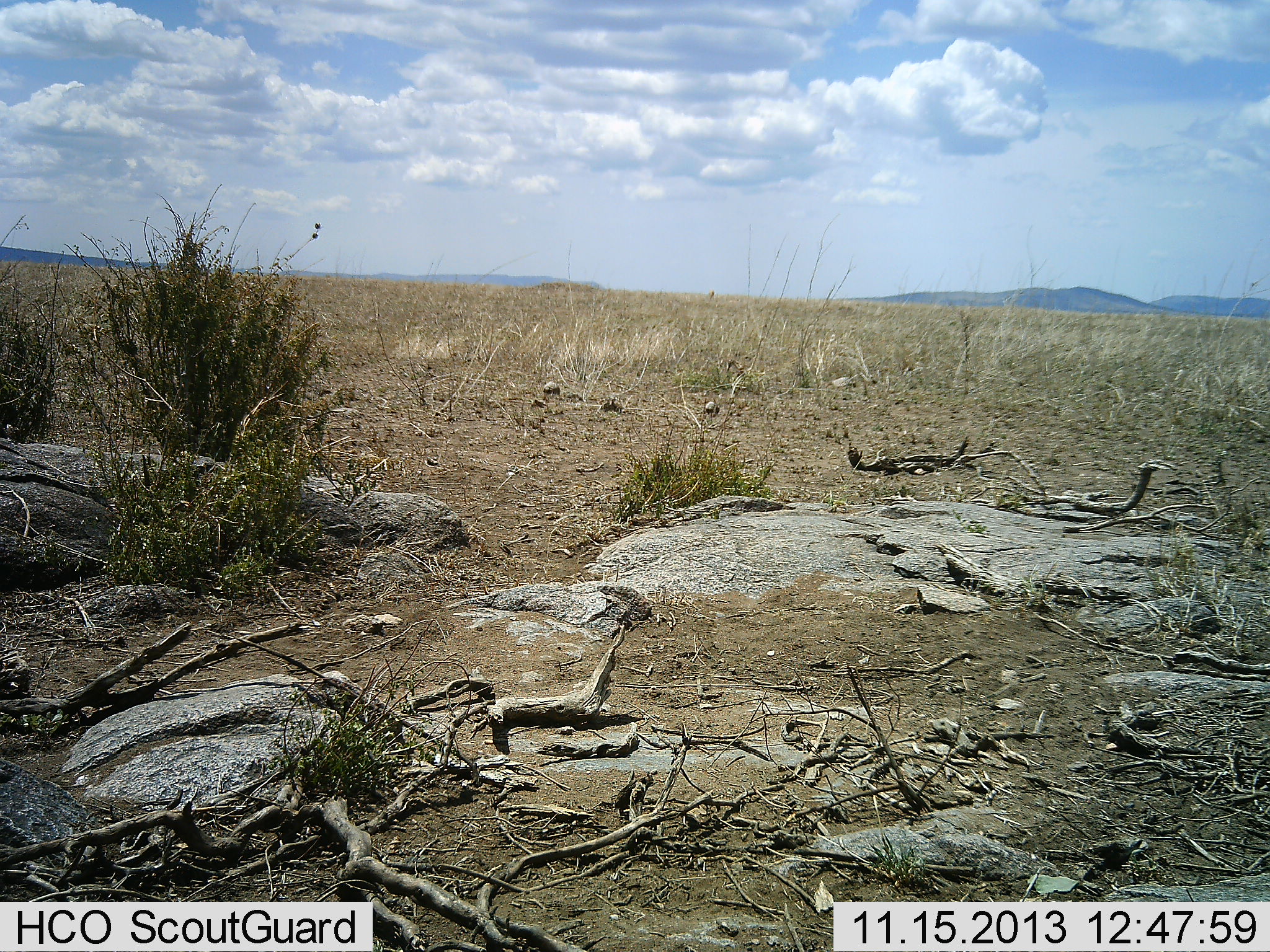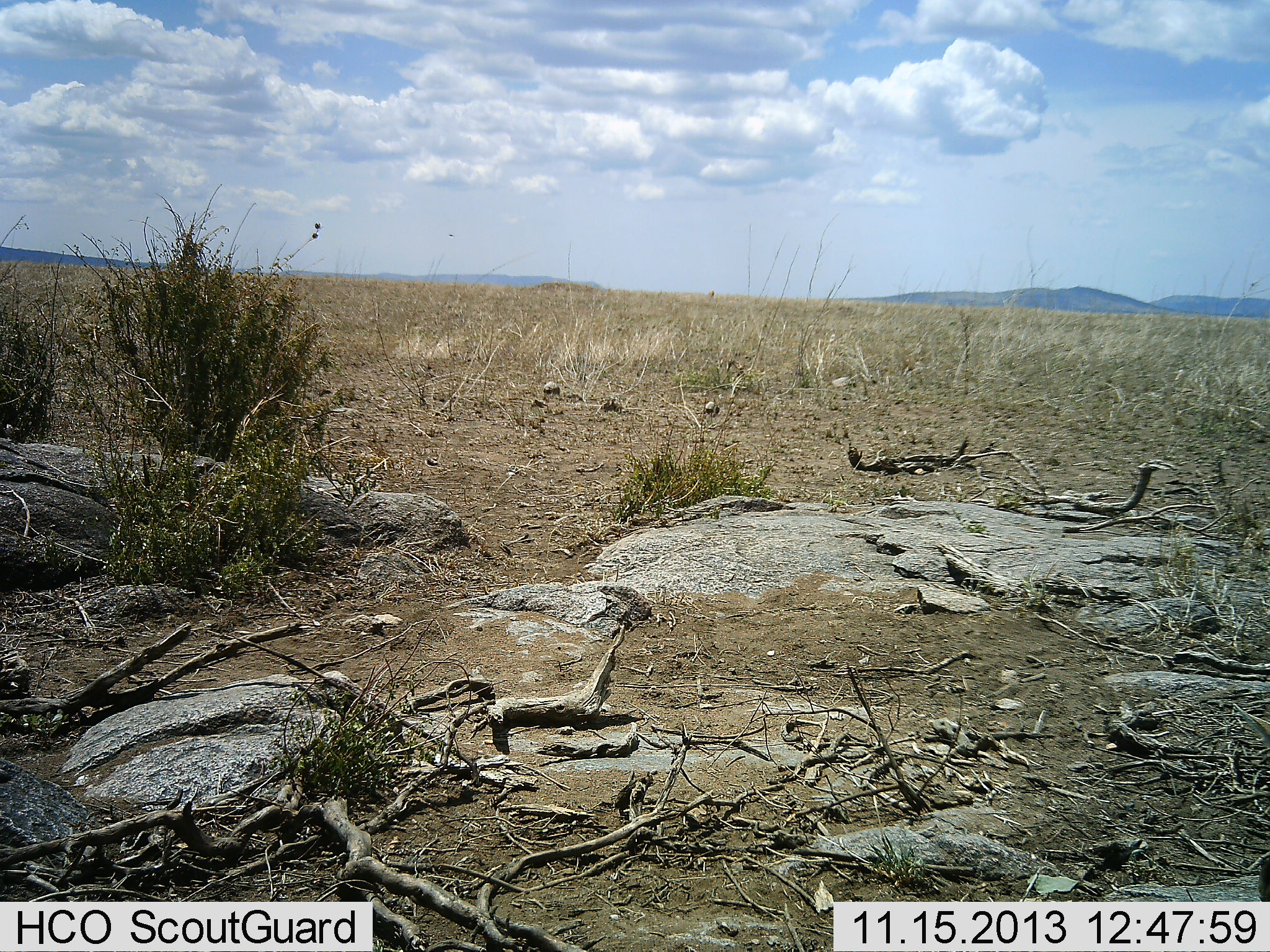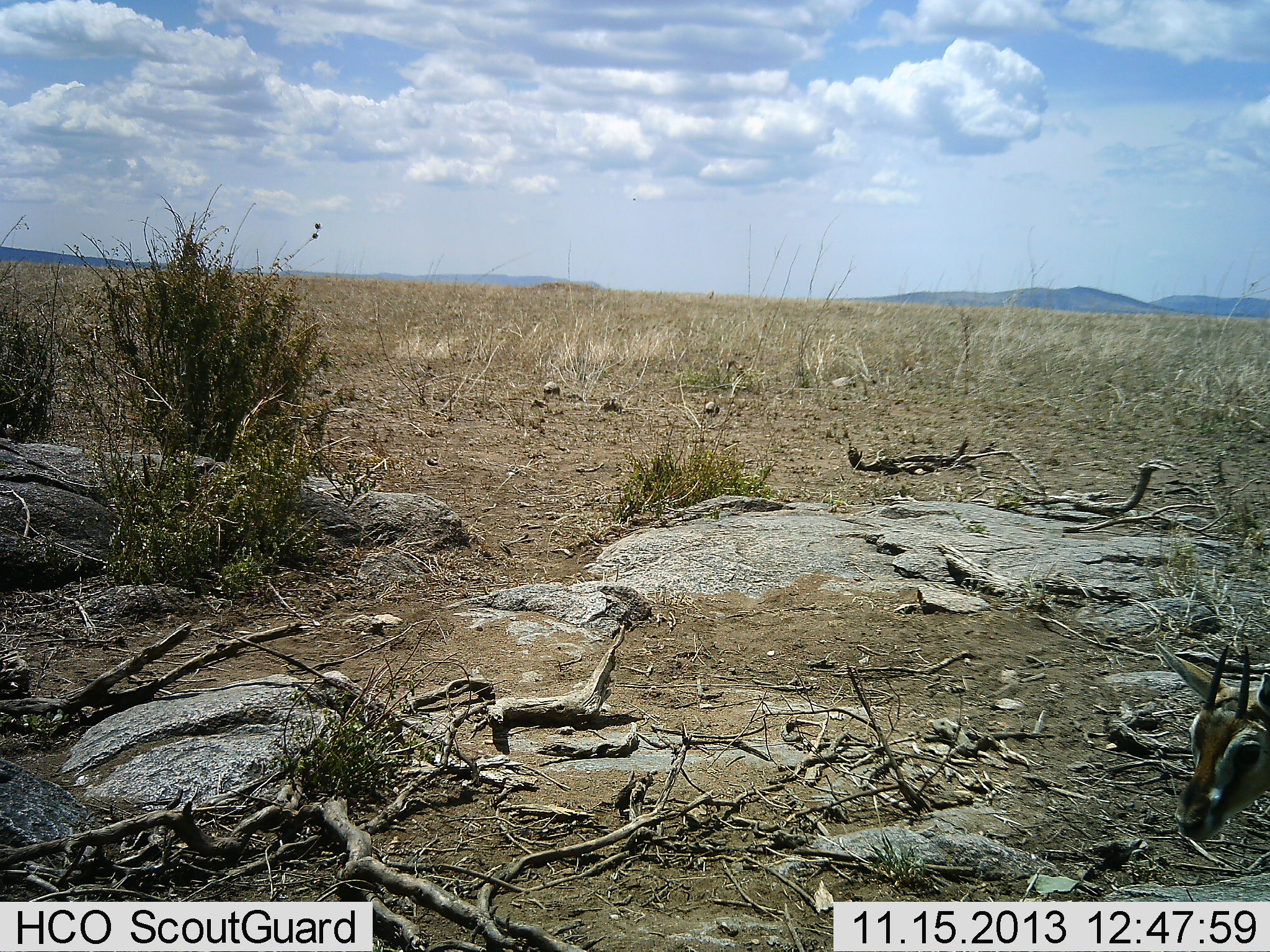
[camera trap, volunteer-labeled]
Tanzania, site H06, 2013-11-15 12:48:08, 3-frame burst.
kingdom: Animalia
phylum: Chordata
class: Mammalia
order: Artiodactyla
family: Bovidae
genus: Eudorcas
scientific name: Eudorcas thomsonii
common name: thomson's gazelle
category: gazellethomsons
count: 1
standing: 40%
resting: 0%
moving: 60%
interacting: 0%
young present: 0%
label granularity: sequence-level